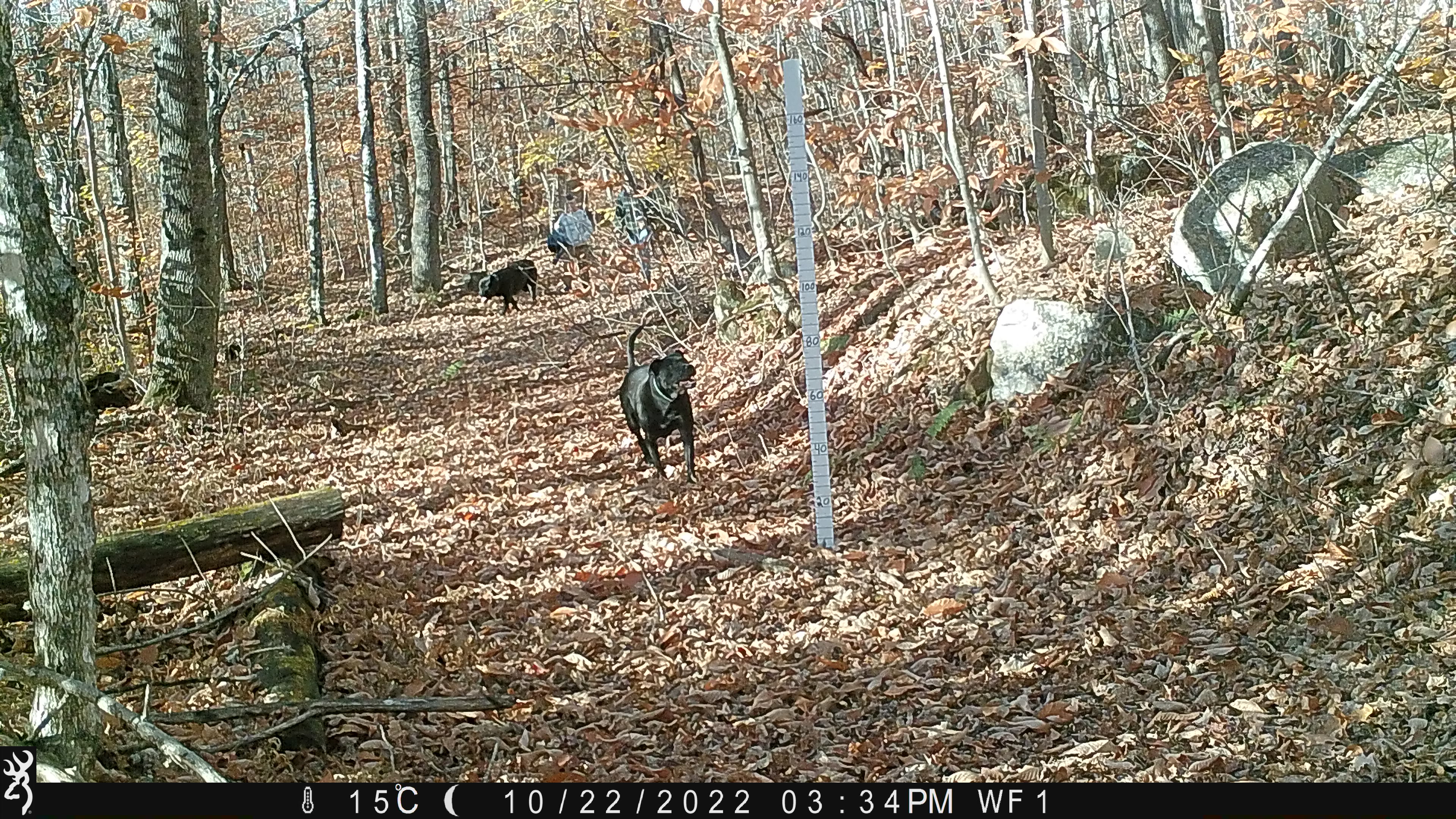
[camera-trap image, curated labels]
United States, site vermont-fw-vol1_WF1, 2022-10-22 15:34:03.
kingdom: Animalia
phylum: Chordata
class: Mammalia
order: Carnivora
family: Canidae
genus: Canis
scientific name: Canis familiaris familiaris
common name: domestic dog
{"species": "domestic dog (Canis familiaris familiaris)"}